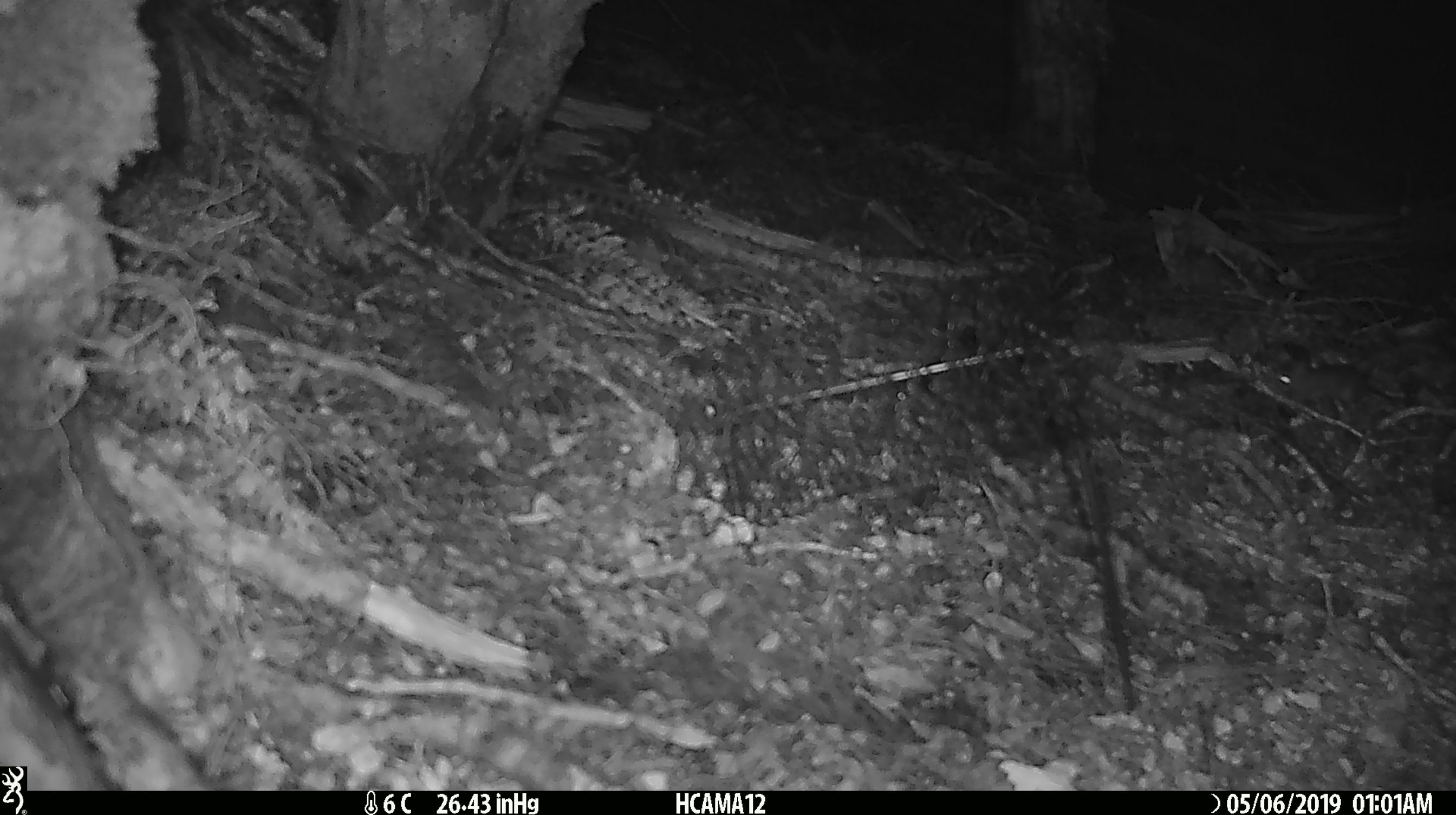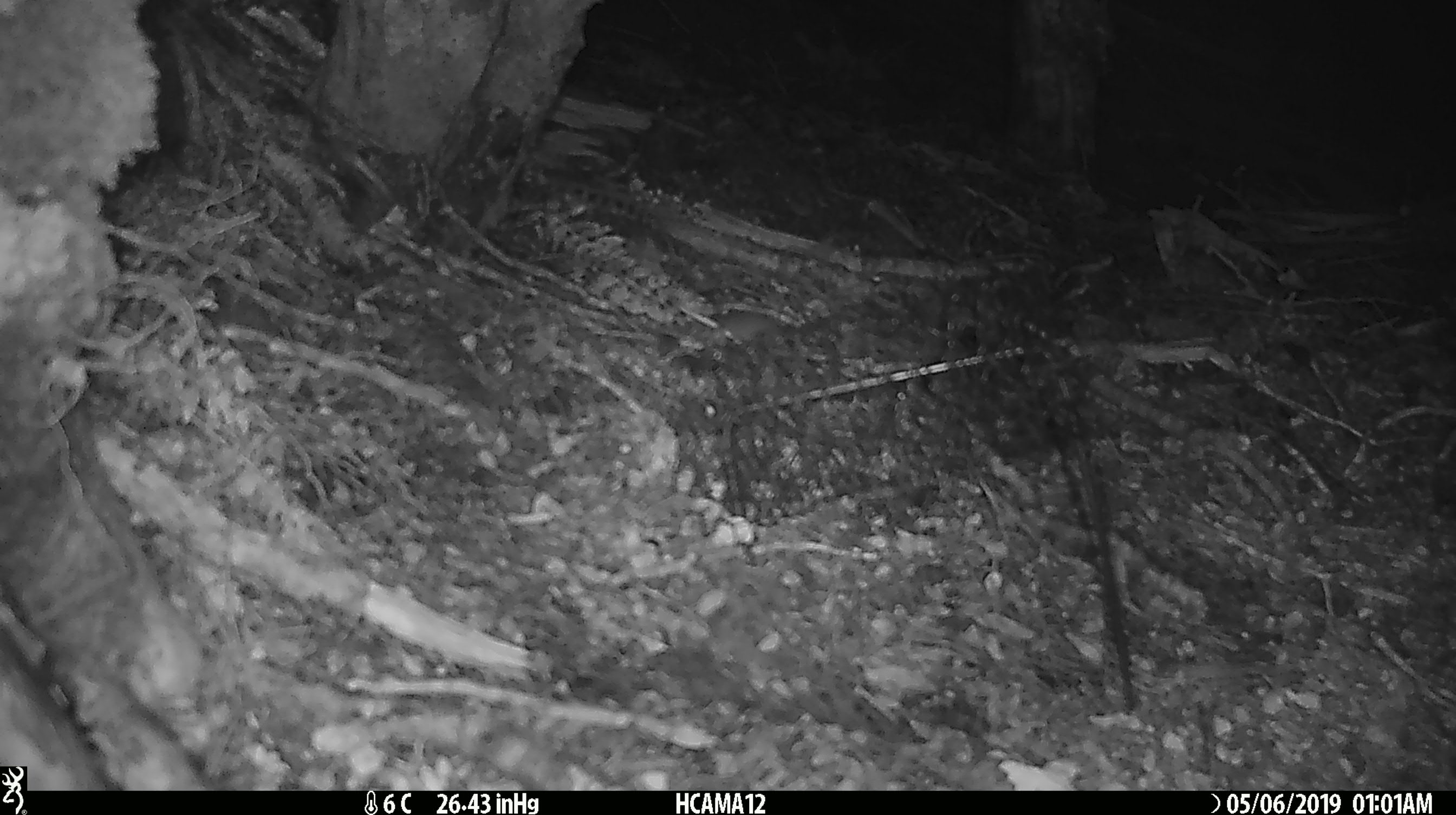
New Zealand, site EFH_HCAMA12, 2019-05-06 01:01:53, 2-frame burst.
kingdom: Animalia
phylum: Chordata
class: Mammalia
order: Rodentia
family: Muridae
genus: Mus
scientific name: Mus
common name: mouse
Mouse (Mus).